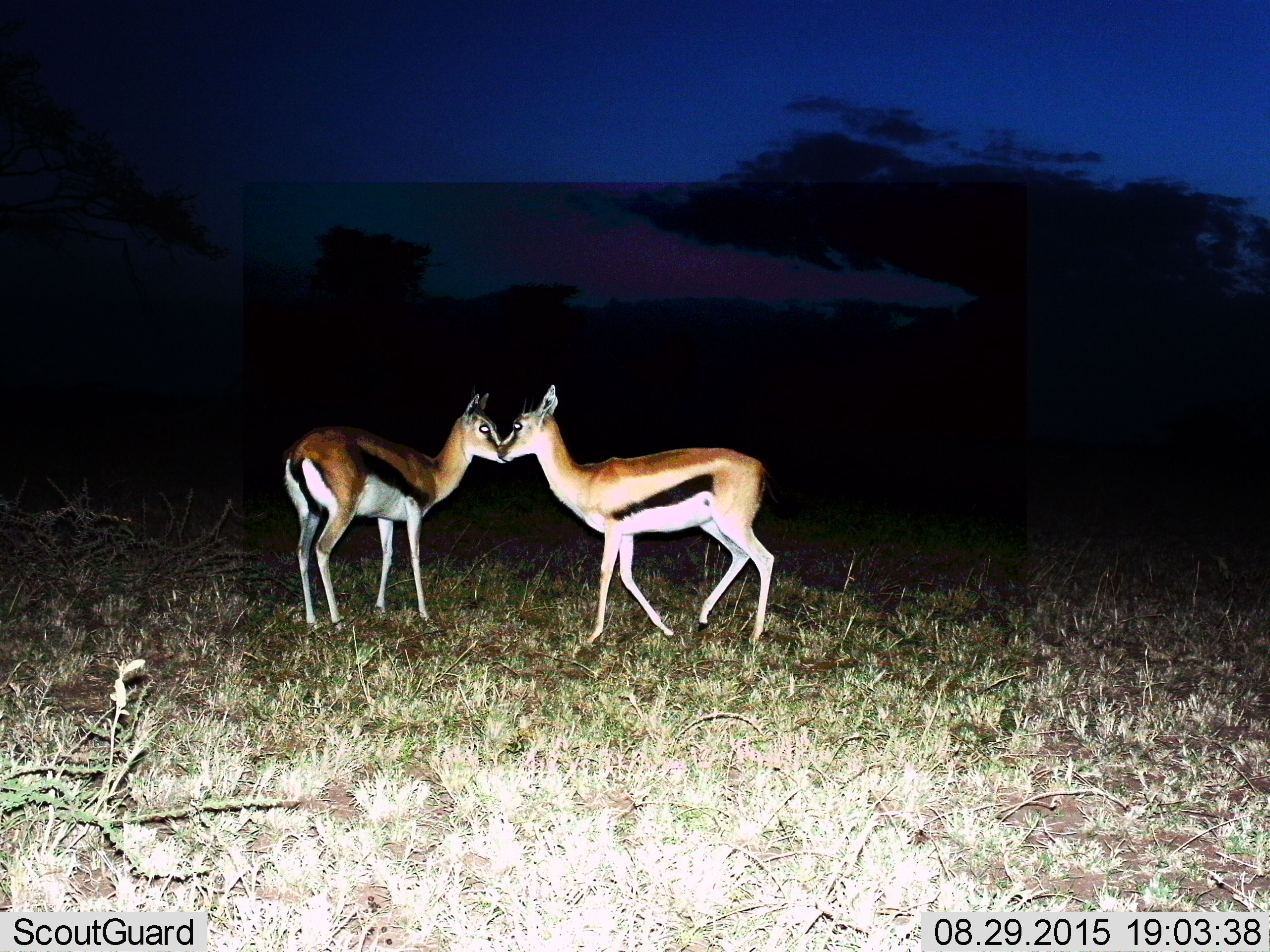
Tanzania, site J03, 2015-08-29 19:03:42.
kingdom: Animalia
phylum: Chordata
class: Mammalia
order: Artiodactyla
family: Bovidae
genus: Eudorcas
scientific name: Eudorcas thomsonii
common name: thomson's gazelle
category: gazellethomsons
Gazellethomsons (thomson's gazelle) (Eudorcas thomsonii), count 2. Behavior (volunteer vote fractions): standing 33%, resting 0%, moving 0%, interacting 78%. Young present (vote fraction): 0%. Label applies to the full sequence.